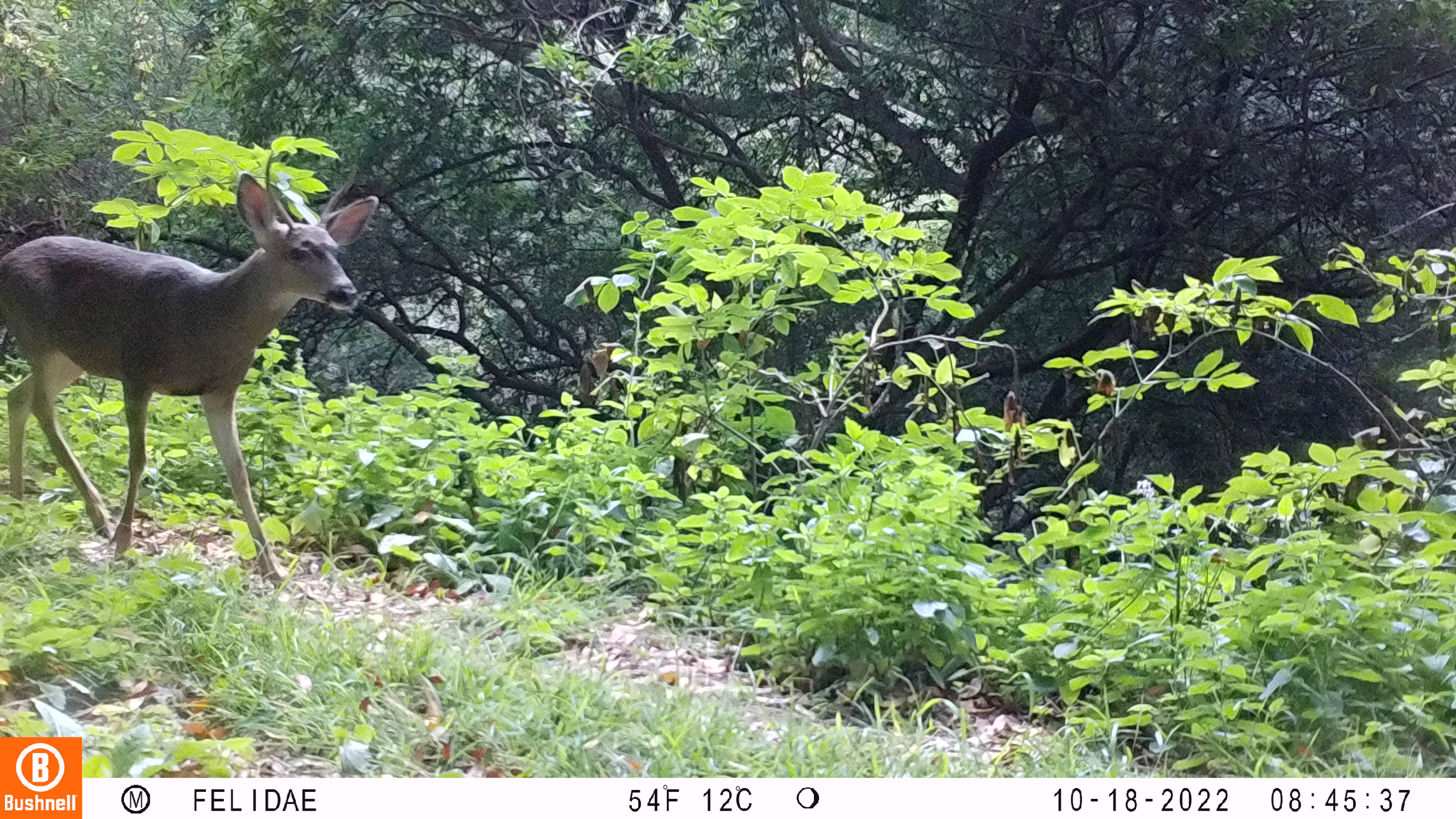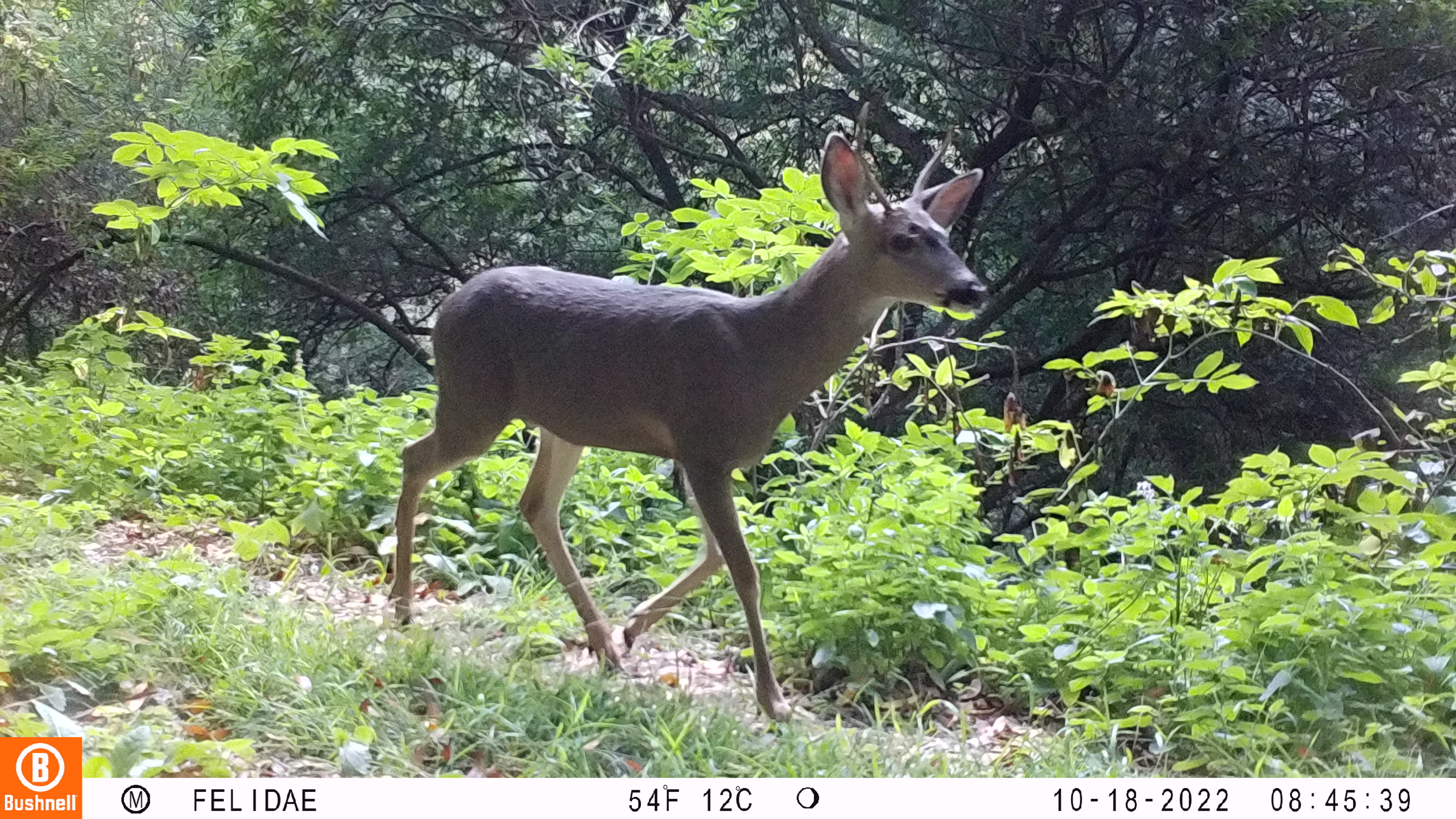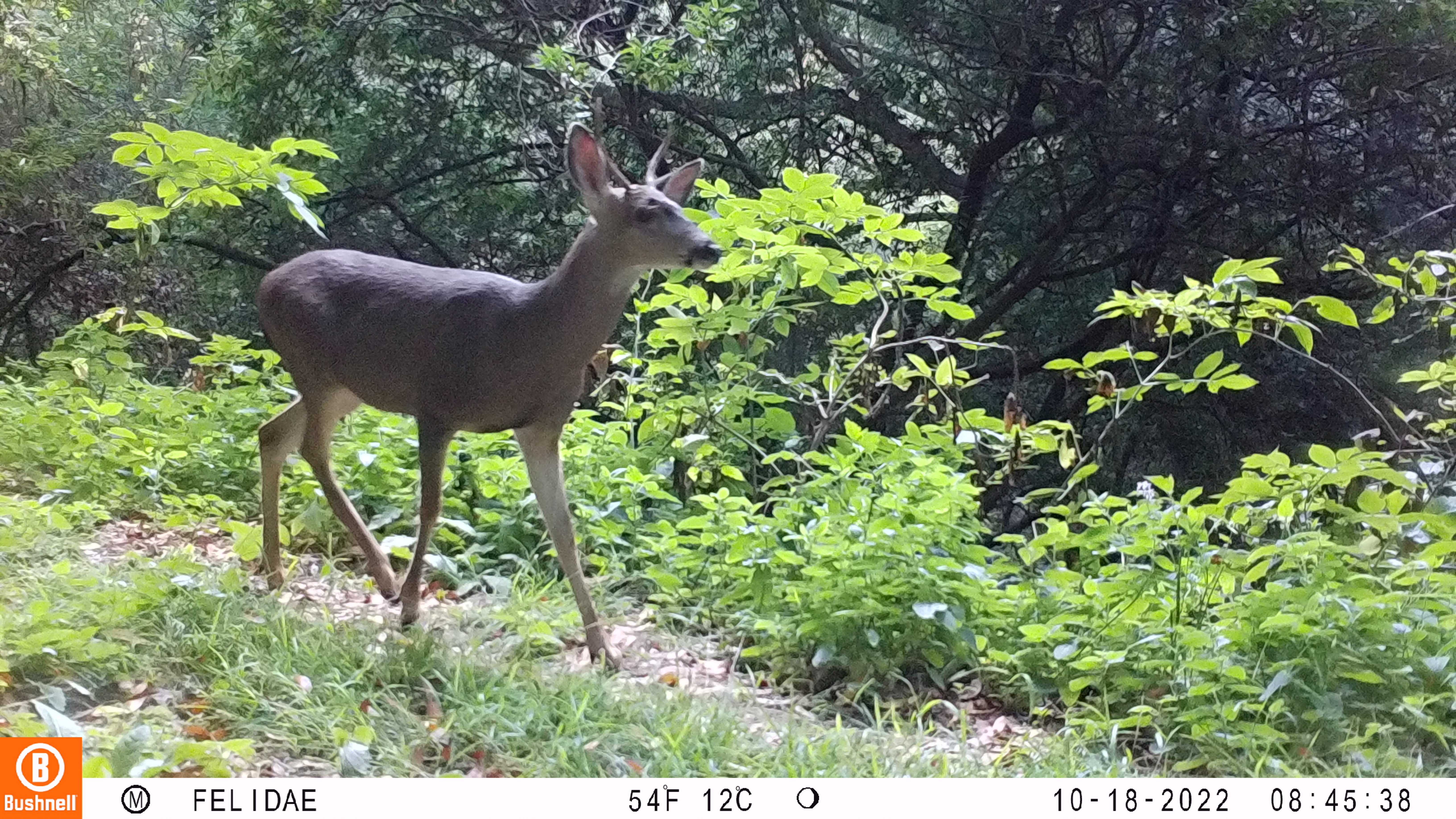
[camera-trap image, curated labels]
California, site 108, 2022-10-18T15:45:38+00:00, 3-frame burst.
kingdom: Animalia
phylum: Chordata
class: Mammalia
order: Artiodactyla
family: Cervidae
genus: Odocoileus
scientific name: Odocoileus hemionus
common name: mule deer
Mule deer (Odocoileus hemionus).